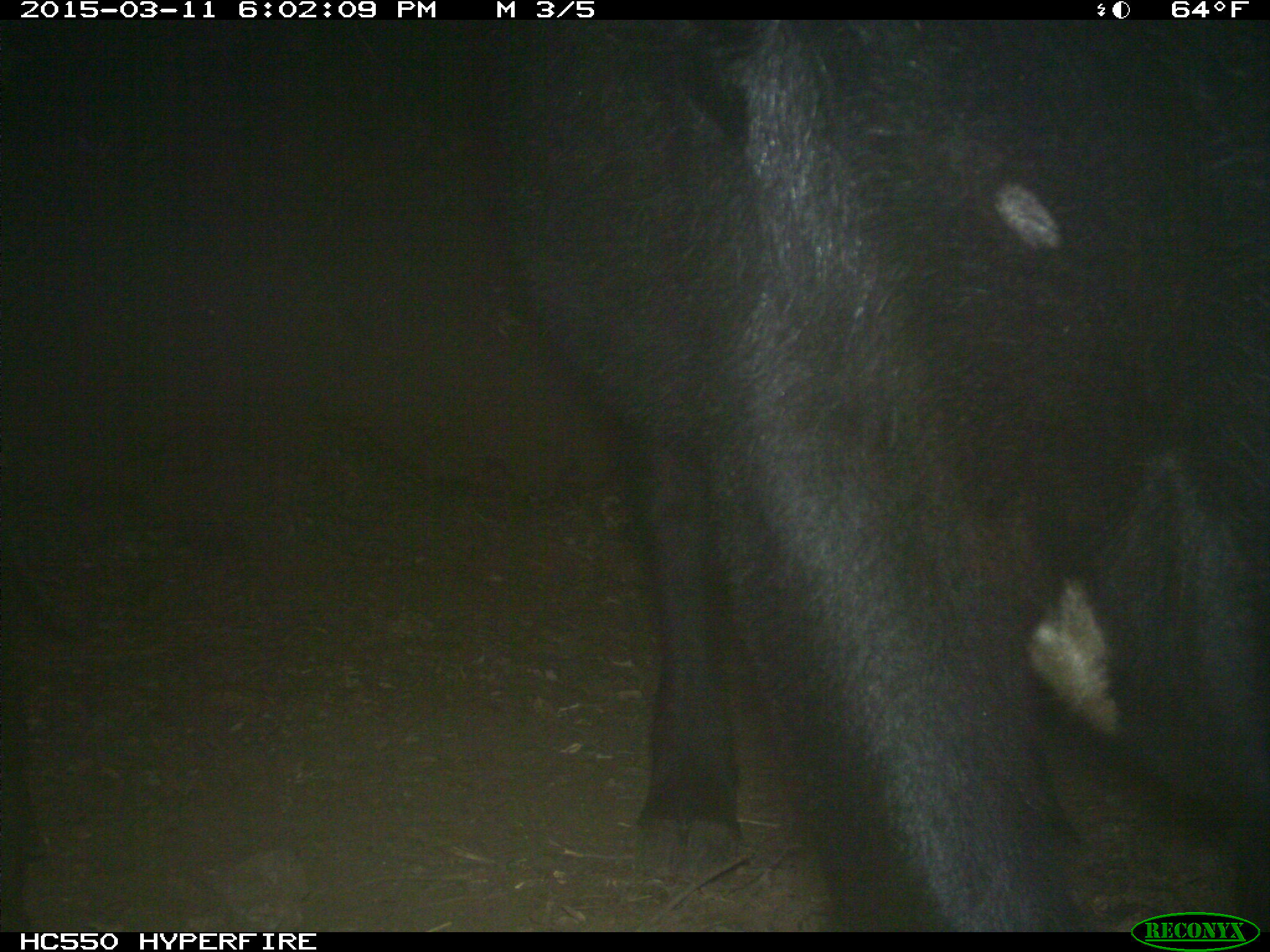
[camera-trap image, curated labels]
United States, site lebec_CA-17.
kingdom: Animalia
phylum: Chordata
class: Mammalia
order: Artiodactyla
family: Bovidae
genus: Bos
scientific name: Bos taurus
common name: domestic cow